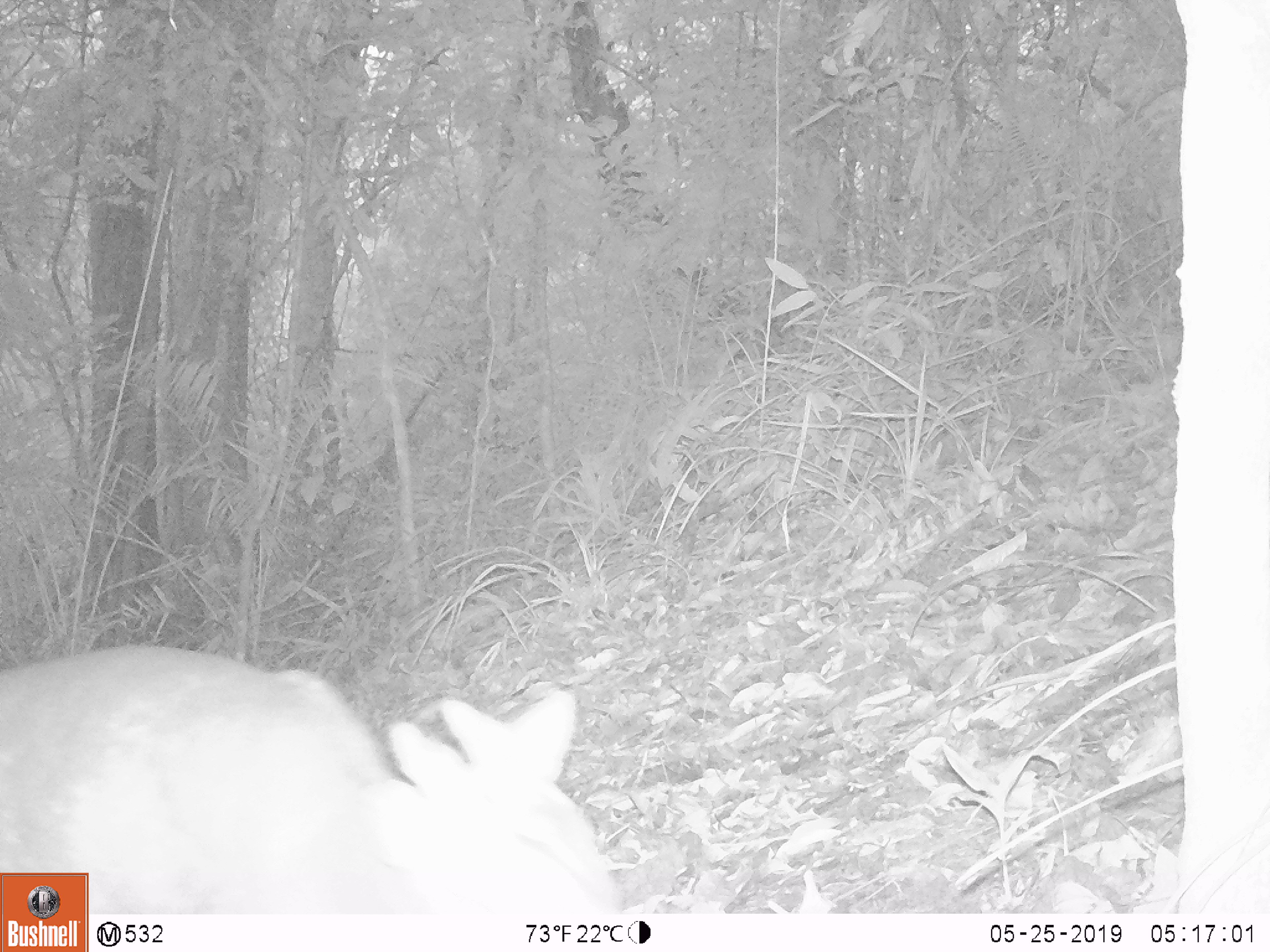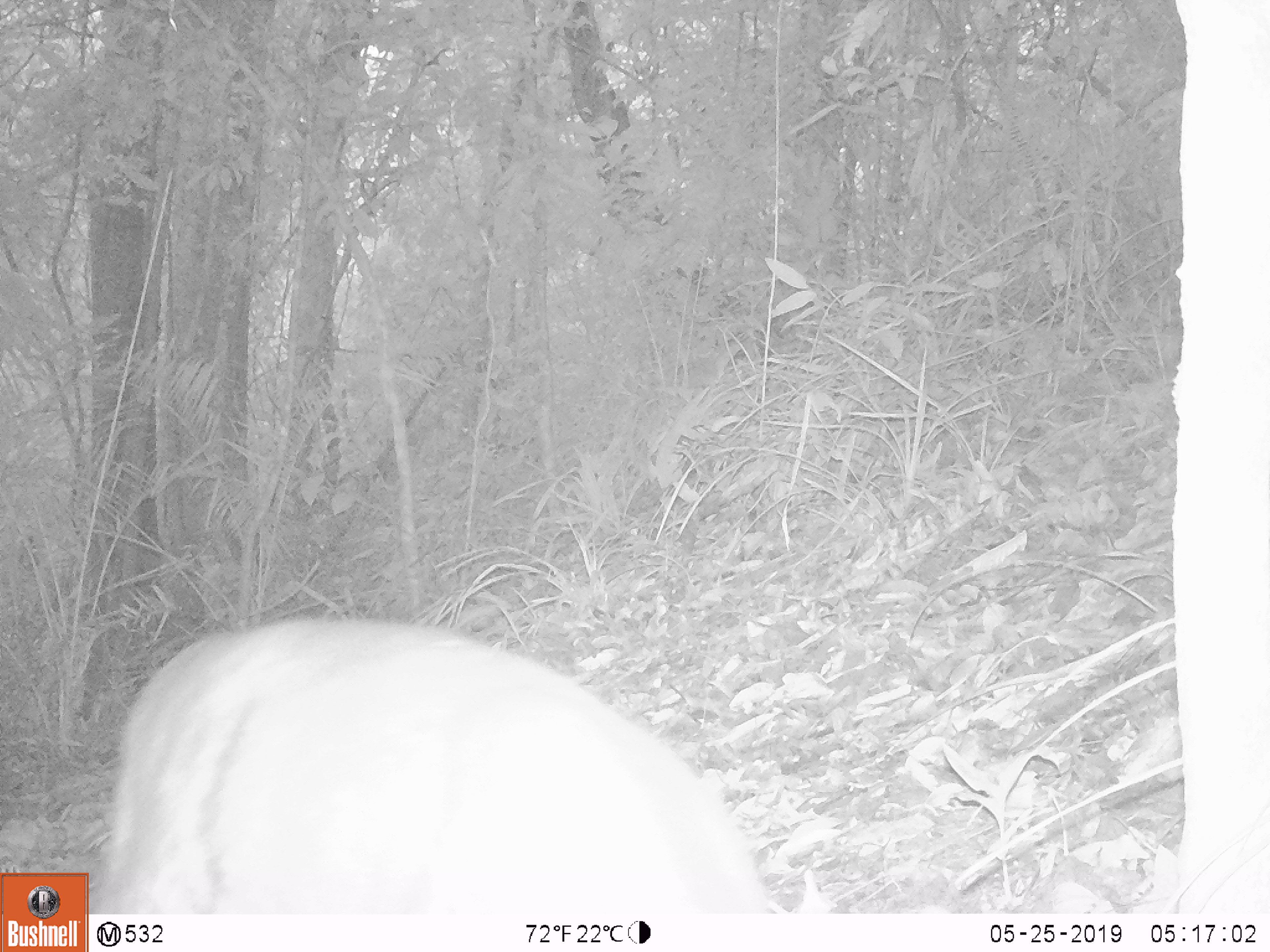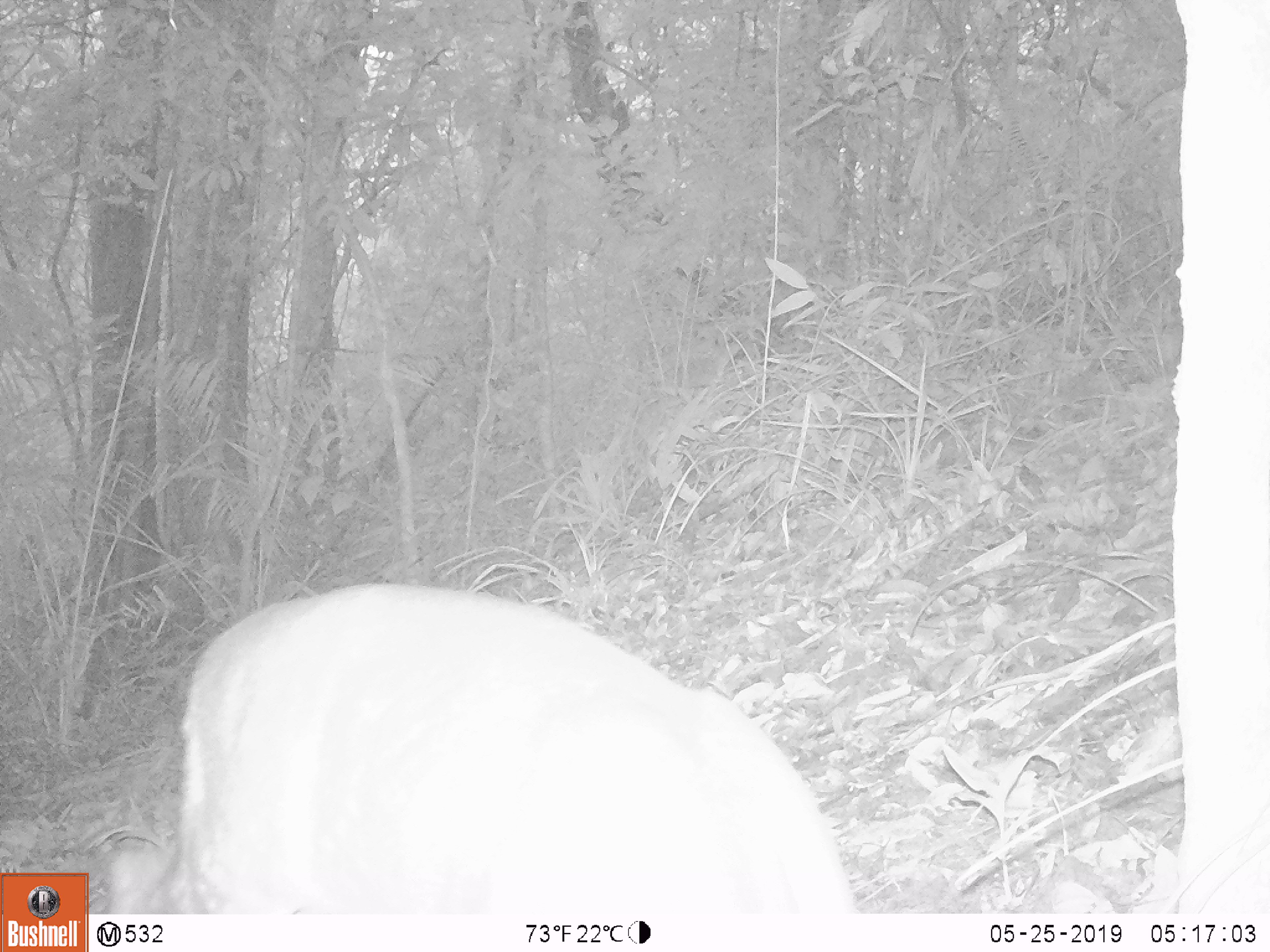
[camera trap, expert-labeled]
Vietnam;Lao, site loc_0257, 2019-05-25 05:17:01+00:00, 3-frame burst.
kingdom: Animalia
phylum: Chordata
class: Mammalia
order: Artiodactyla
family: Cervidae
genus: Muntiacus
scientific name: Muntiacus rooseveltorum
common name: roosevelt's muntjac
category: roosevelts muntjac group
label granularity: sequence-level